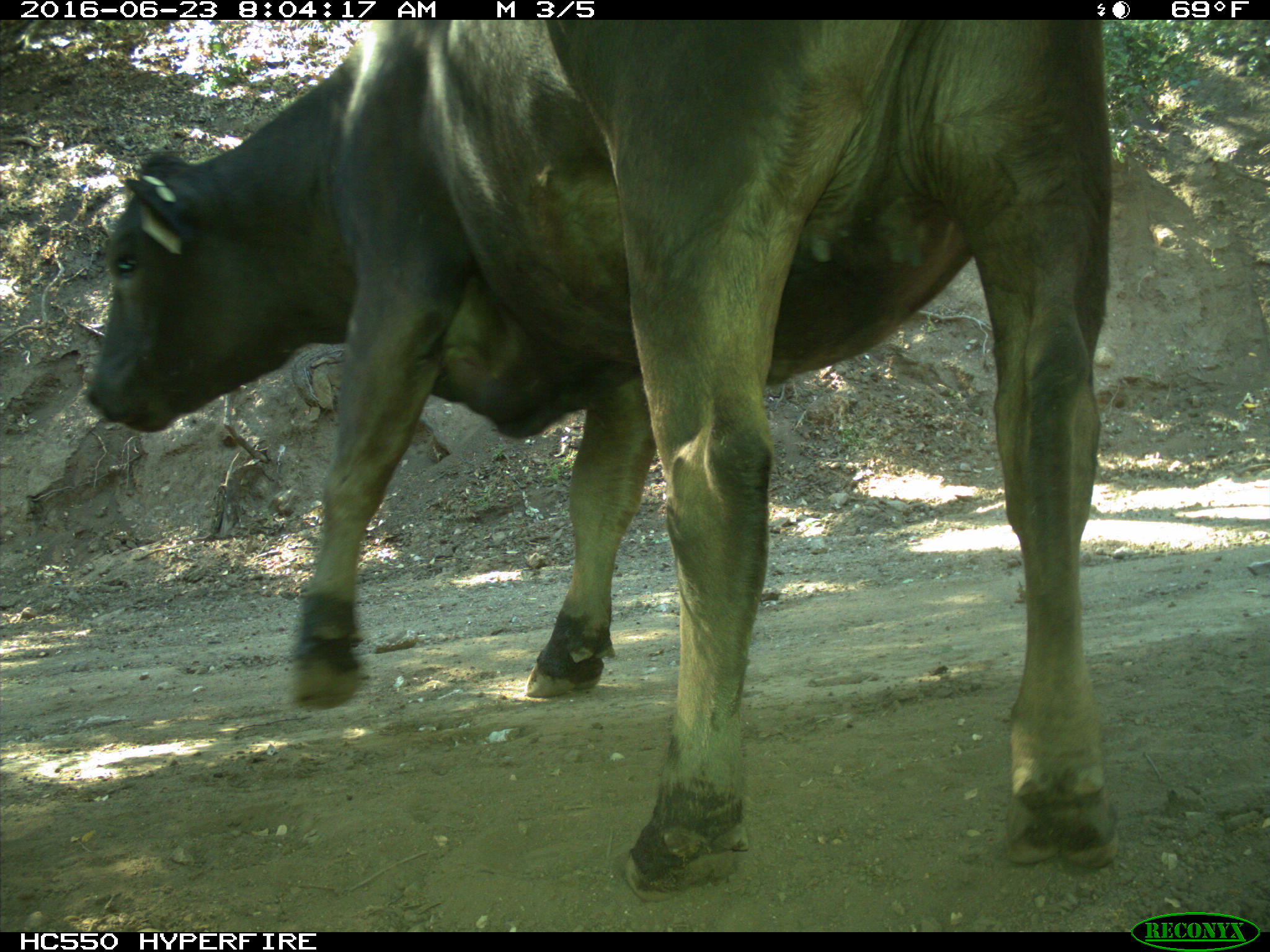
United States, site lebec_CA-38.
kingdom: Animalia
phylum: Chordata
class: Mammalia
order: Artiodactyla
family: Bovidae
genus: Bos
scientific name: Bos taurus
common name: domestic cow